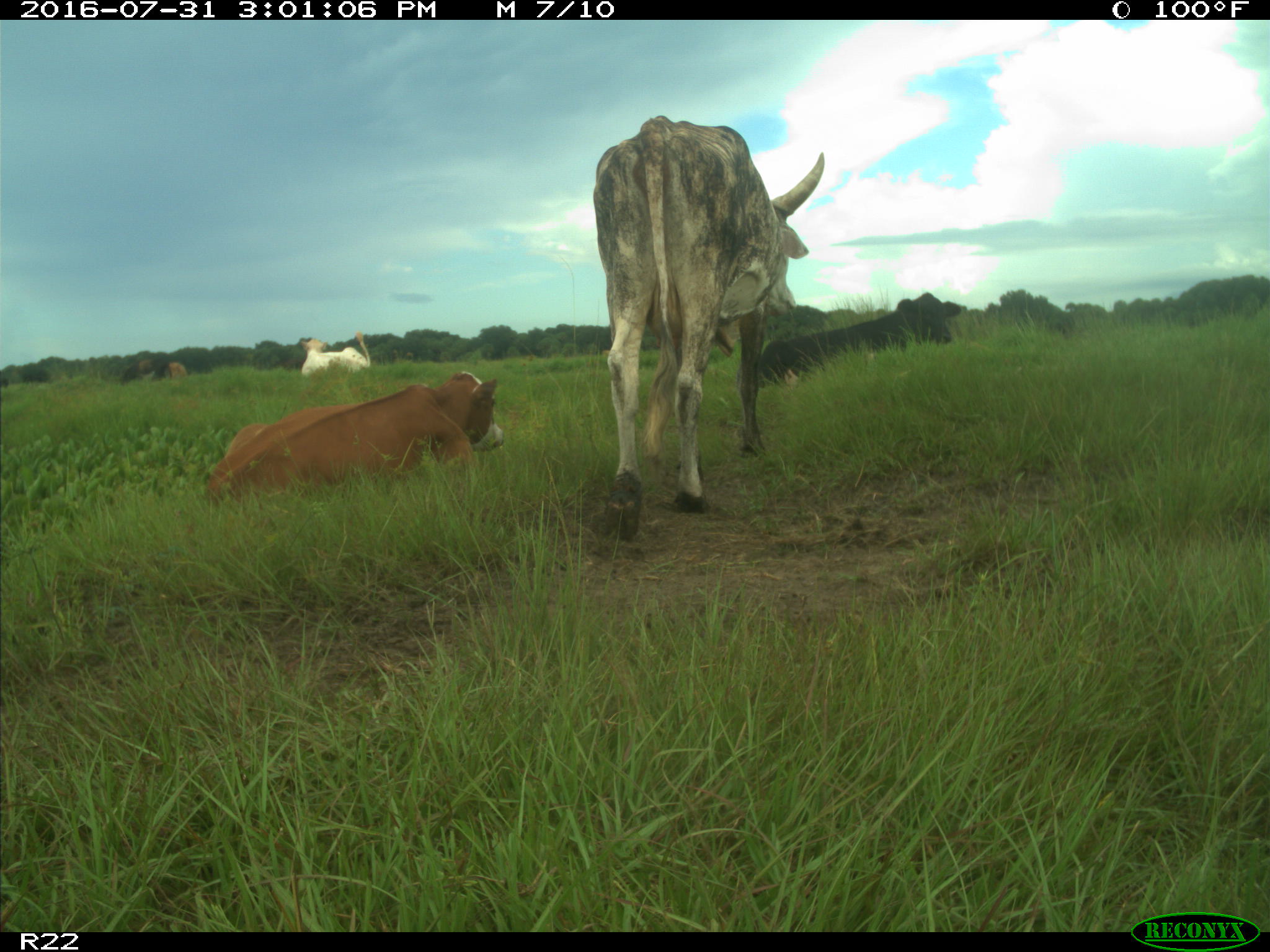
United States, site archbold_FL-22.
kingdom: Animalia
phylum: Chordata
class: Mammalia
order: Artiodactyla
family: Bovidae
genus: Bos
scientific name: Bos taurus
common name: domestic cow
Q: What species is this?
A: Bos taurus (domestic cow).